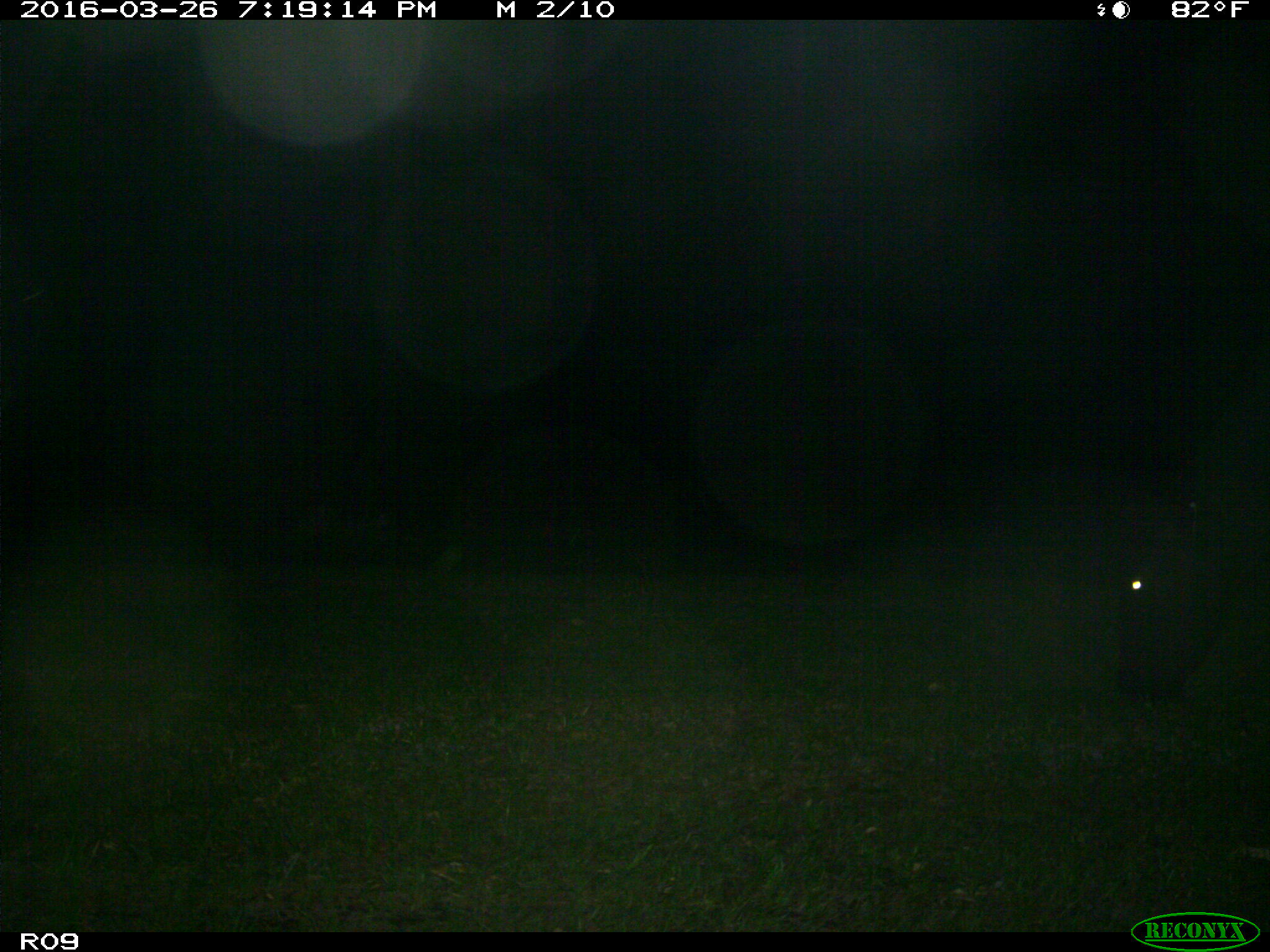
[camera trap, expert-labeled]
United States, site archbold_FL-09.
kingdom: Animalia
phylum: Chordata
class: Mammalia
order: Artiodactyla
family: Bovidae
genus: Bos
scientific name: Bos taurus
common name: domestic cow